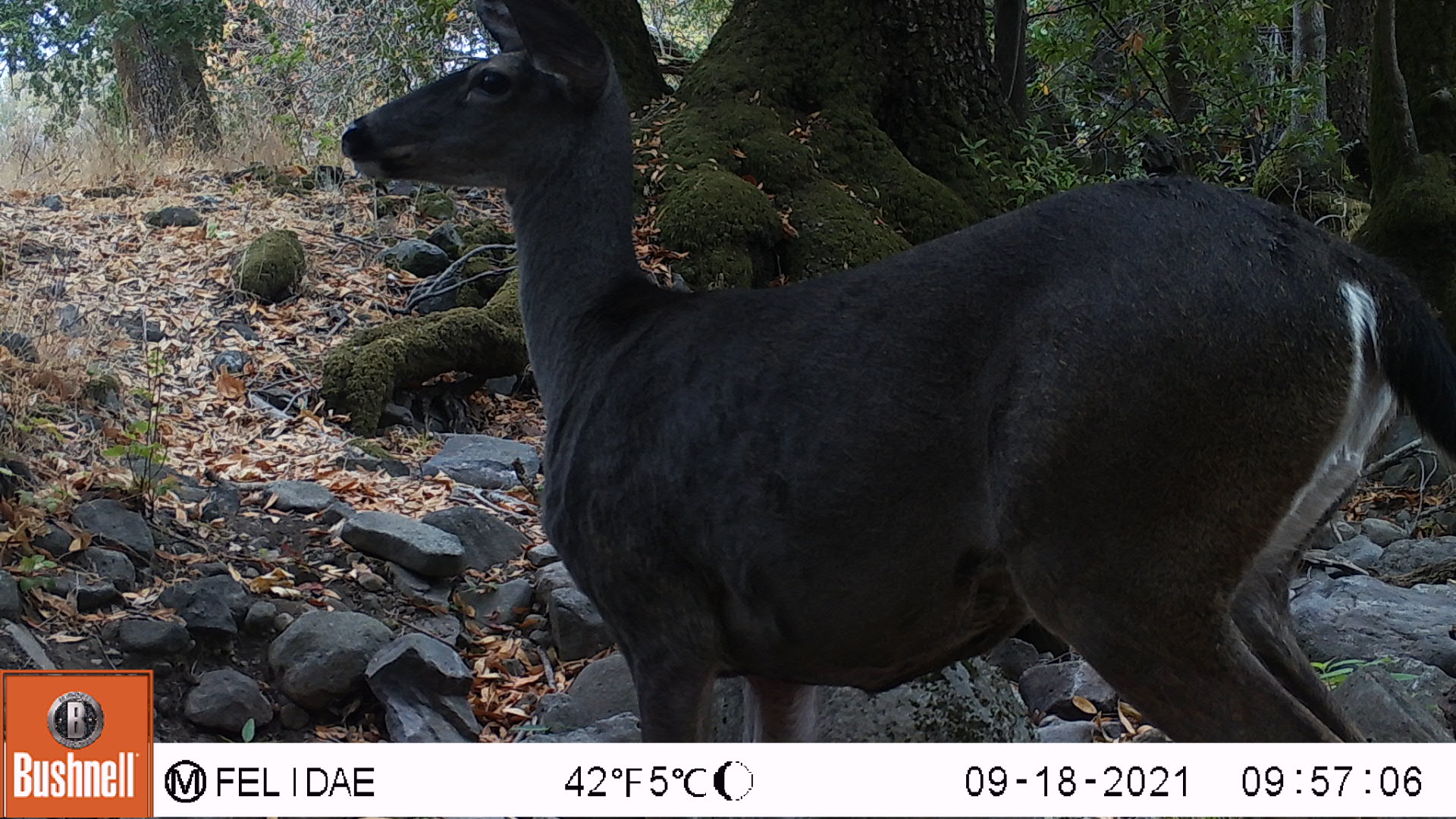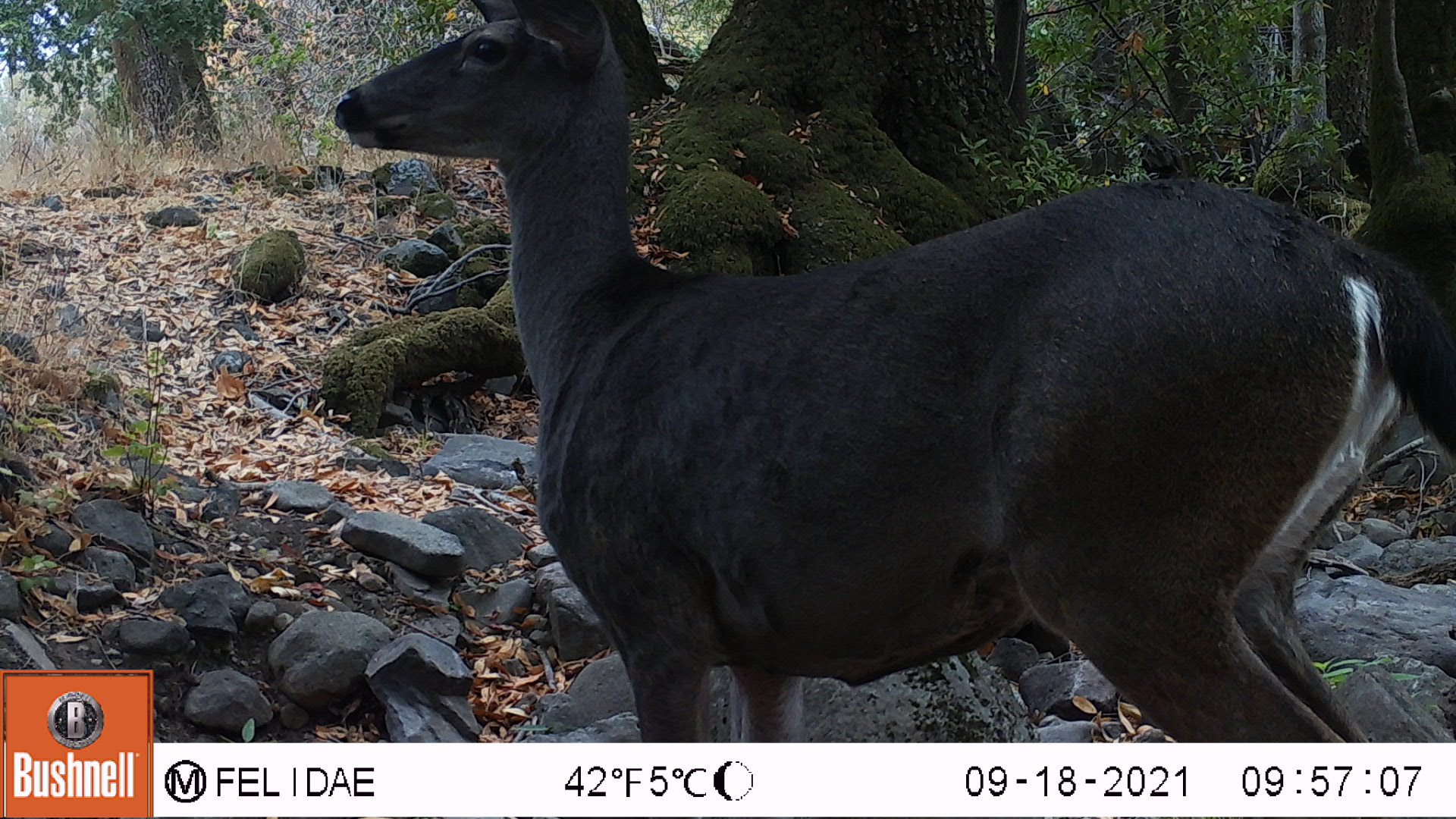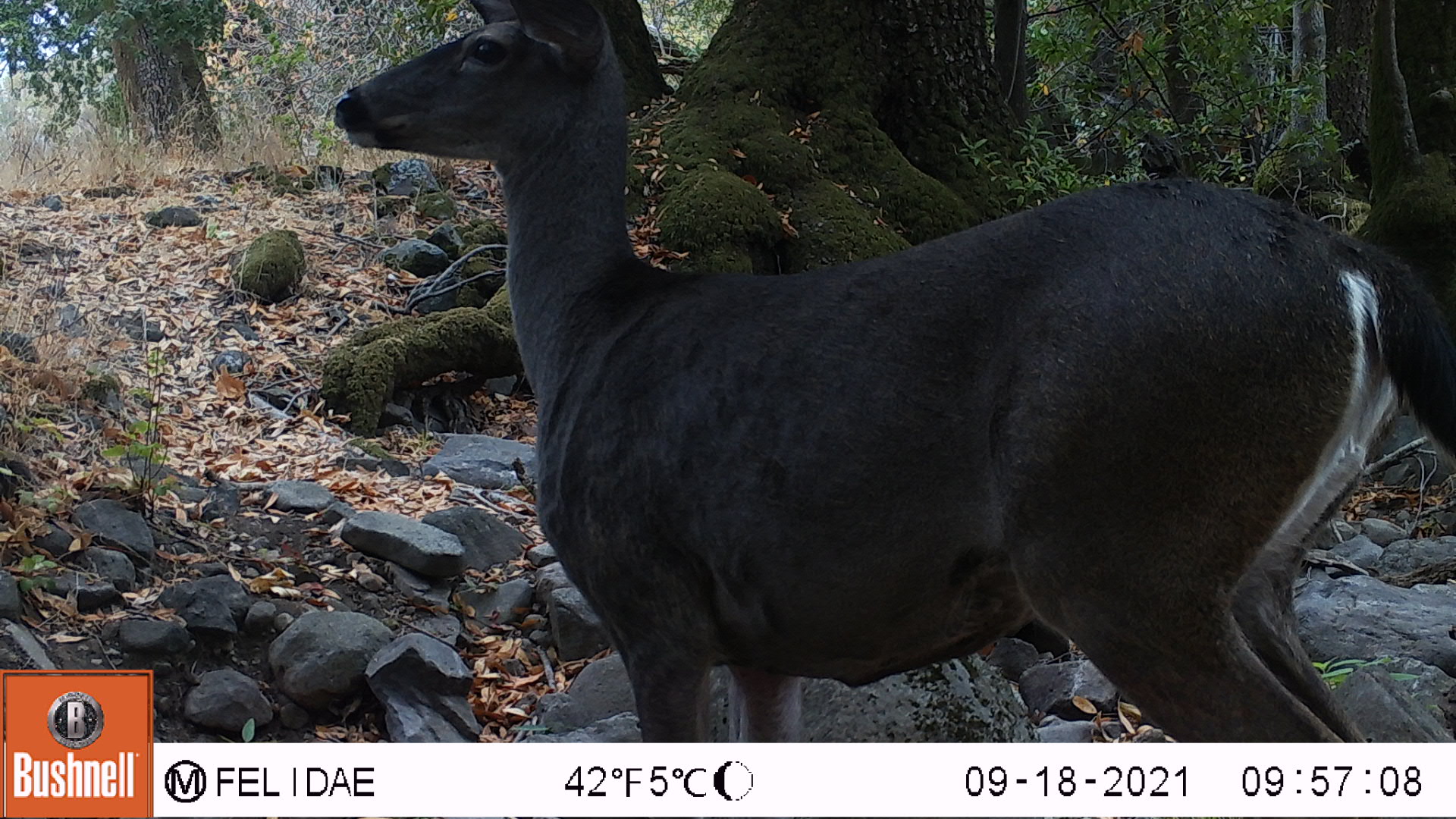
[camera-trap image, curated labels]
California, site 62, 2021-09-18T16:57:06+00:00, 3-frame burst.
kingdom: Animalia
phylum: Chordata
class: Mammalia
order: Artiodactyla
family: Cervidae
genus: Odocoileus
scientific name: Odocoileus hemionus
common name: mule deer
Mule deer (Odocoileus hemionus).